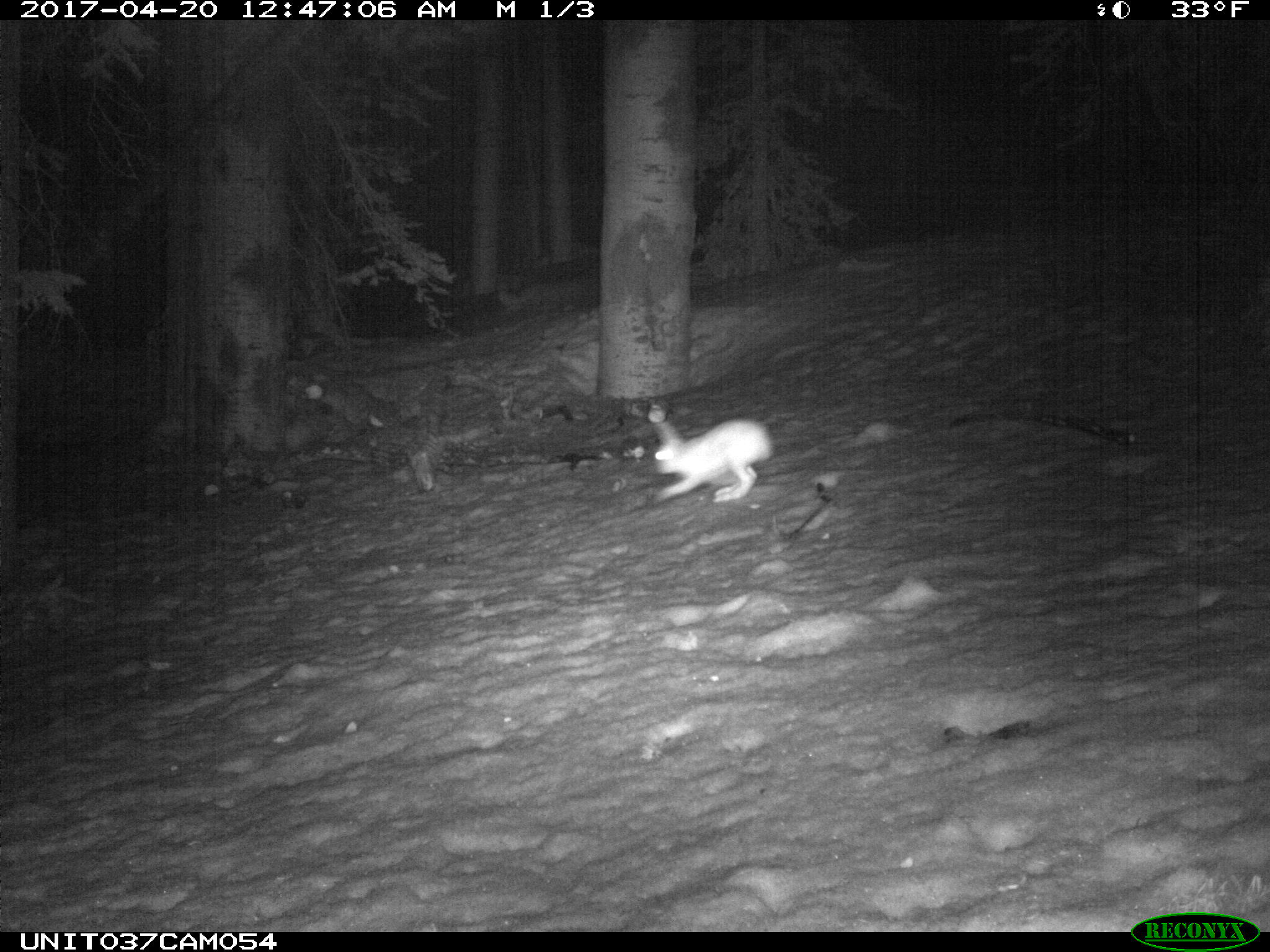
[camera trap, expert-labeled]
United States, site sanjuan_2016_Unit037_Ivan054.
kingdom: Animalia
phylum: Chordata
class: Mammalia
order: Lagomorpha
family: Leporidae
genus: Lepus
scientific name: Lepus americanus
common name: snowshoe hare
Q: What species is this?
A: Lepus americanus (snowshoe hare).